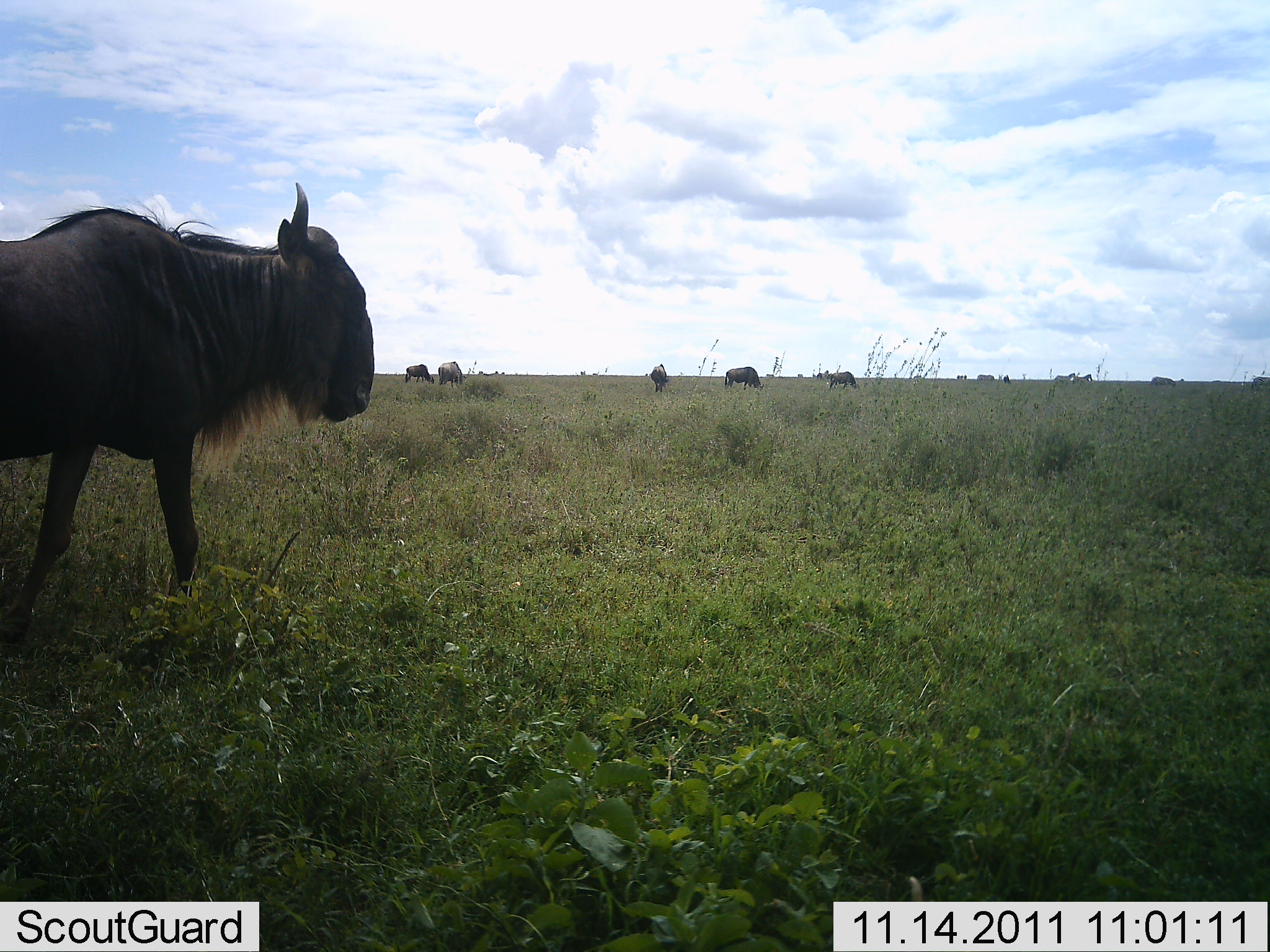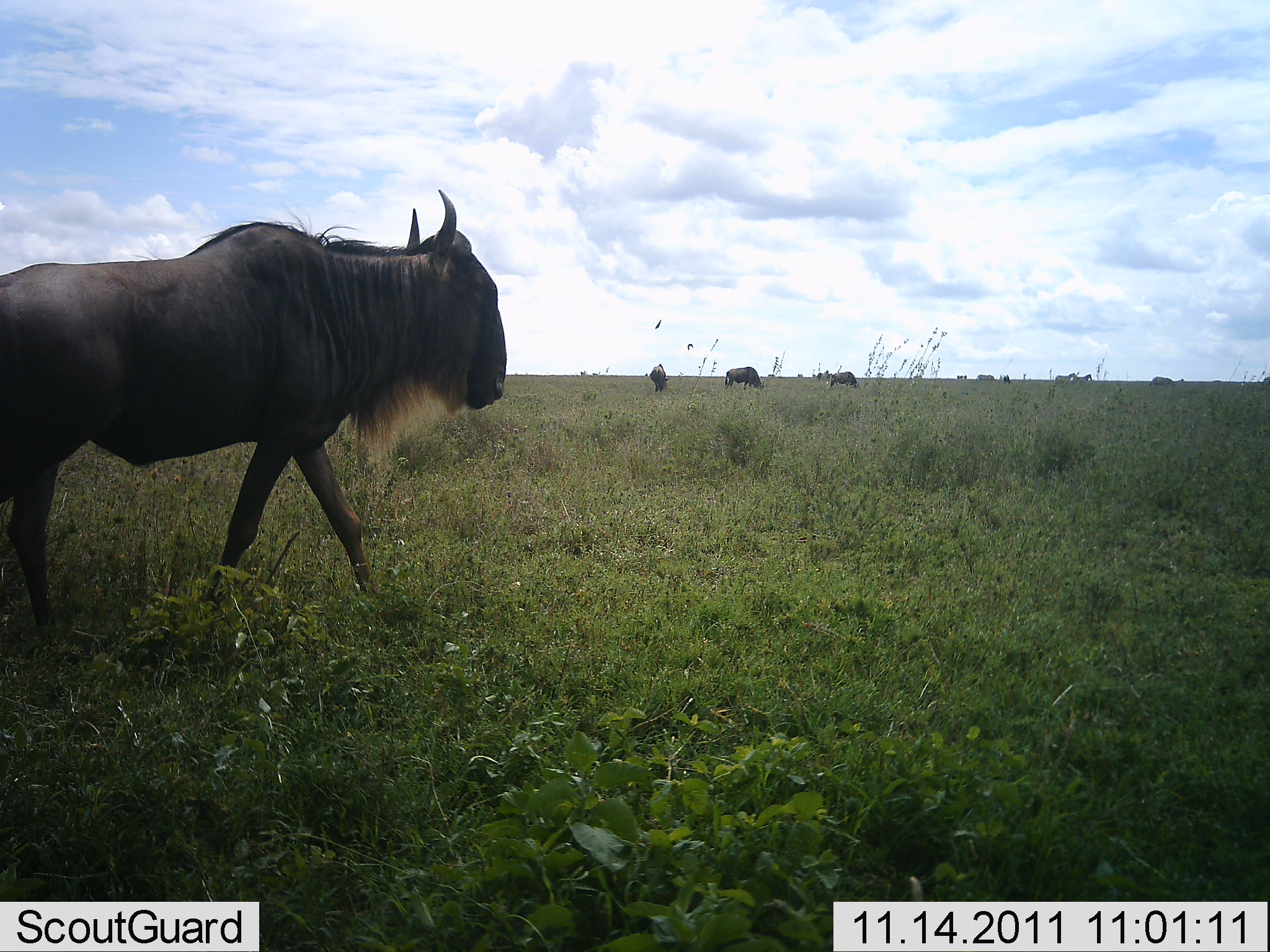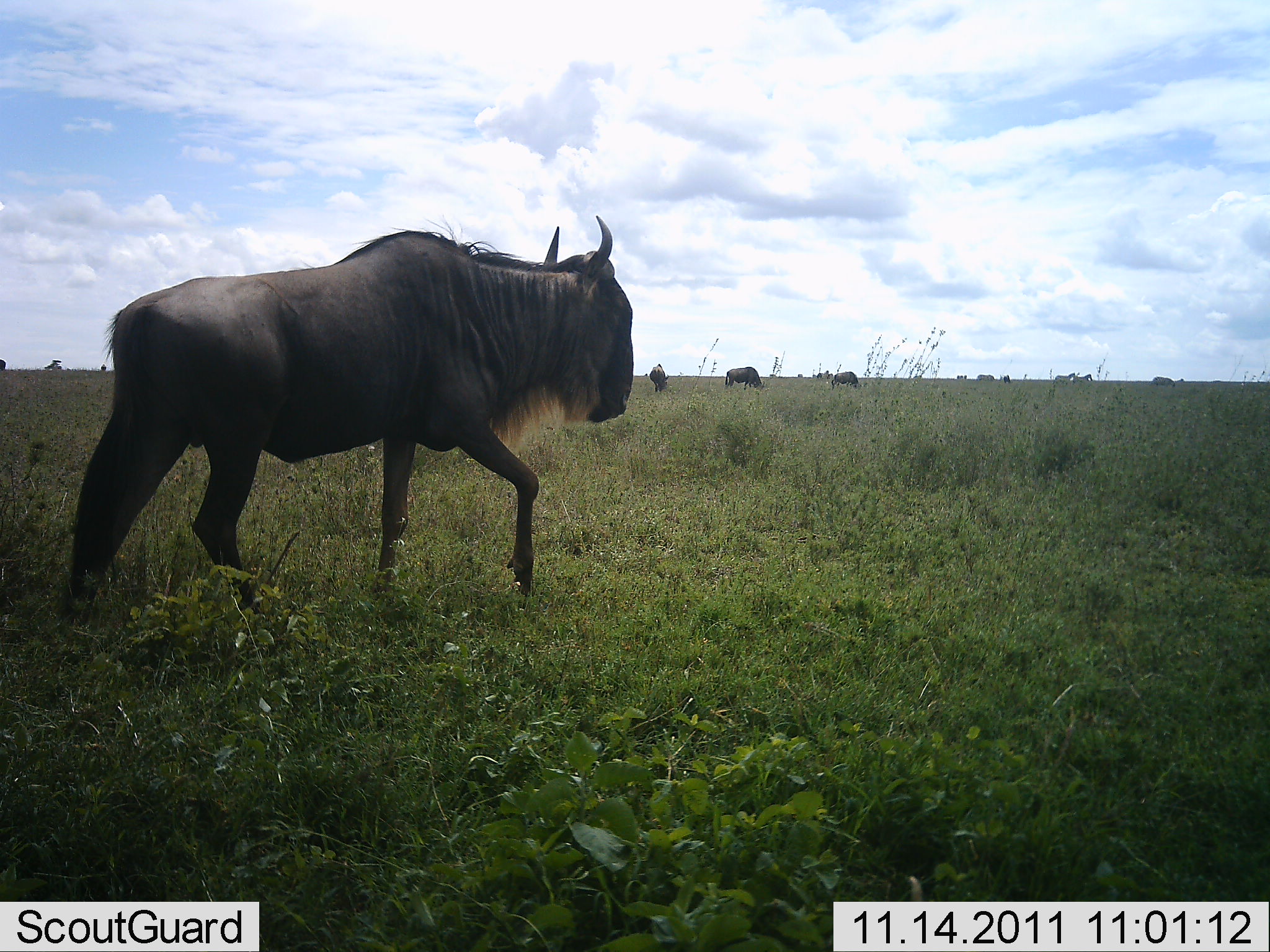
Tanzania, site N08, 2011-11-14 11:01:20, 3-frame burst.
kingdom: Animalia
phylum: Chordata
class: Mammalia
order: Artiodactyla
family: Bovidae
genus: Connochaetes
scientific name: Connochaetes taurinus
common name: blue wildebeest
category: wildebeest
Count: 10.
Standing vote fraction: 50%.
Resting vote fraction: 0%.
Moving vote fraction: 93%.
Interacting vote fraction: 0%.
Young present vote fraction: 0%.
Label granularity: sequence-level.